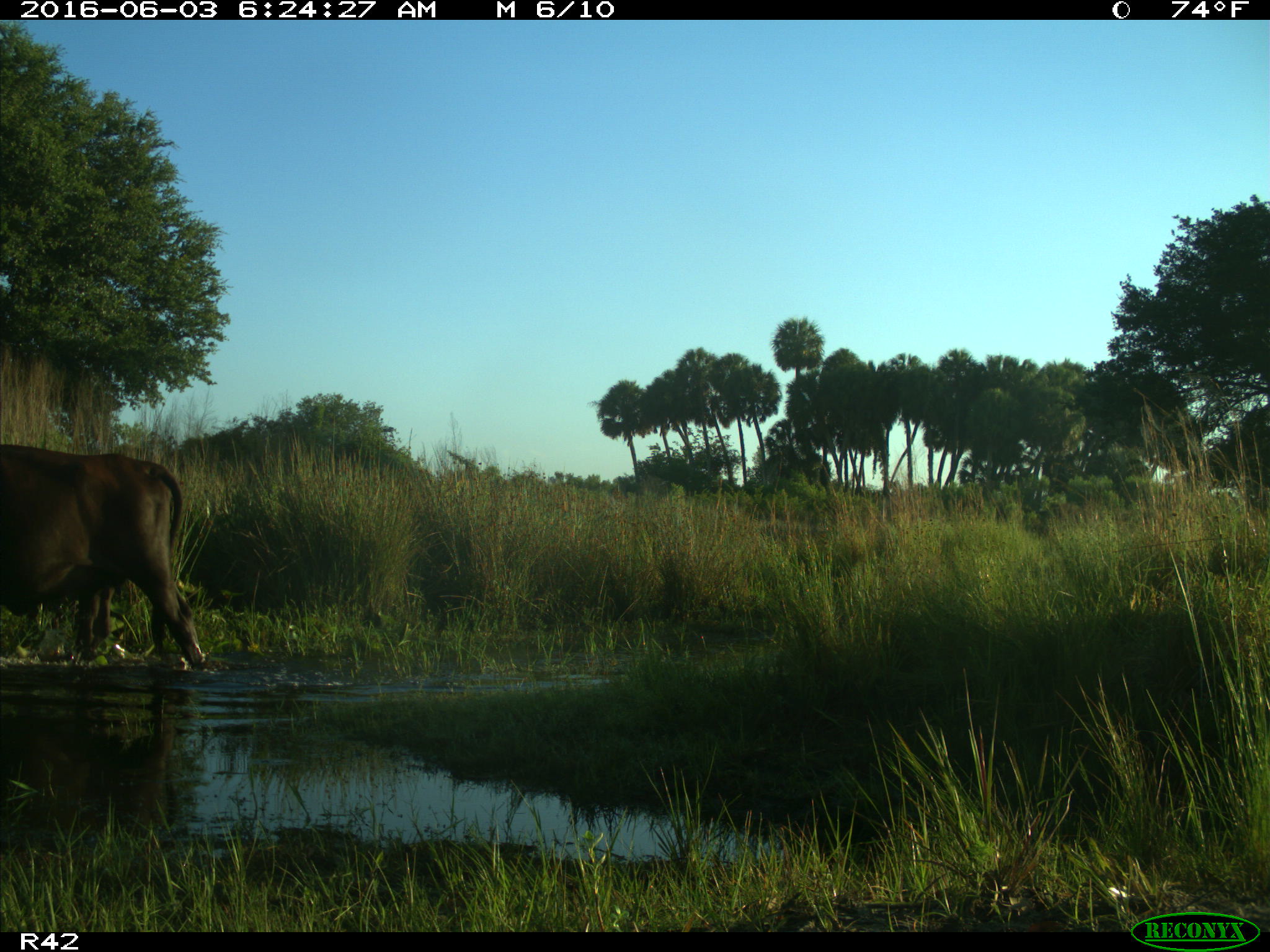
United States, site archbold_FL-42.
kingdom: Animalia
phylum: Chordata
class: Mammalia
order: Artiodactyla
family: Bovidae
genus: Bos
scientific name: Bos taurus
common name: domestic cow